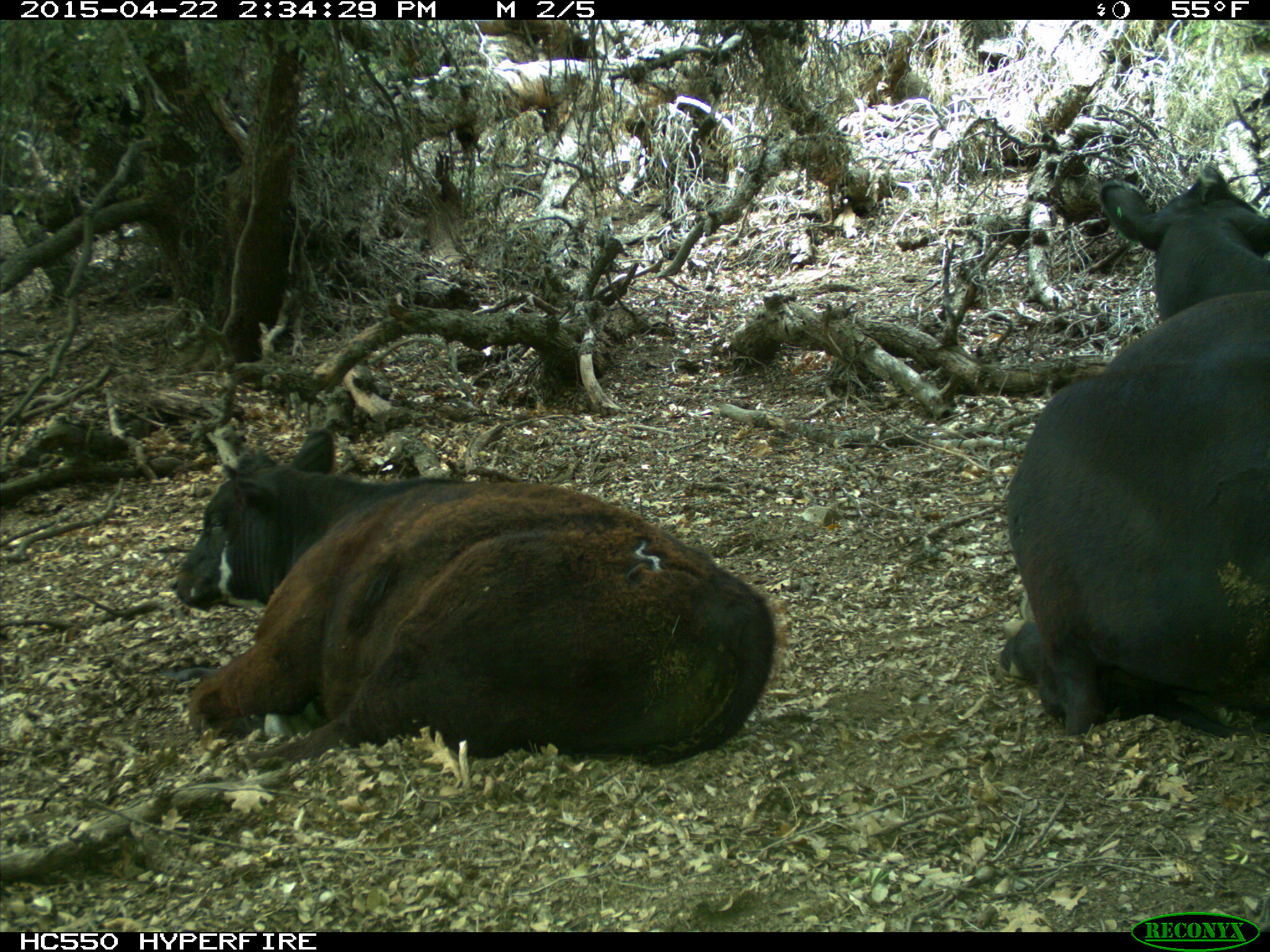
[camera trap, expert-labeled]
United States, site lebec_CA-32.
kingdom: Animalia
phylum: Chordata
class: Mammalia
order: Artiodactyla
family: Bovidae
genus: Bos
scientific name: Bos taurus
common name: domestic cow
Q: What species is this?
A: Bos taurus (domestic cow).